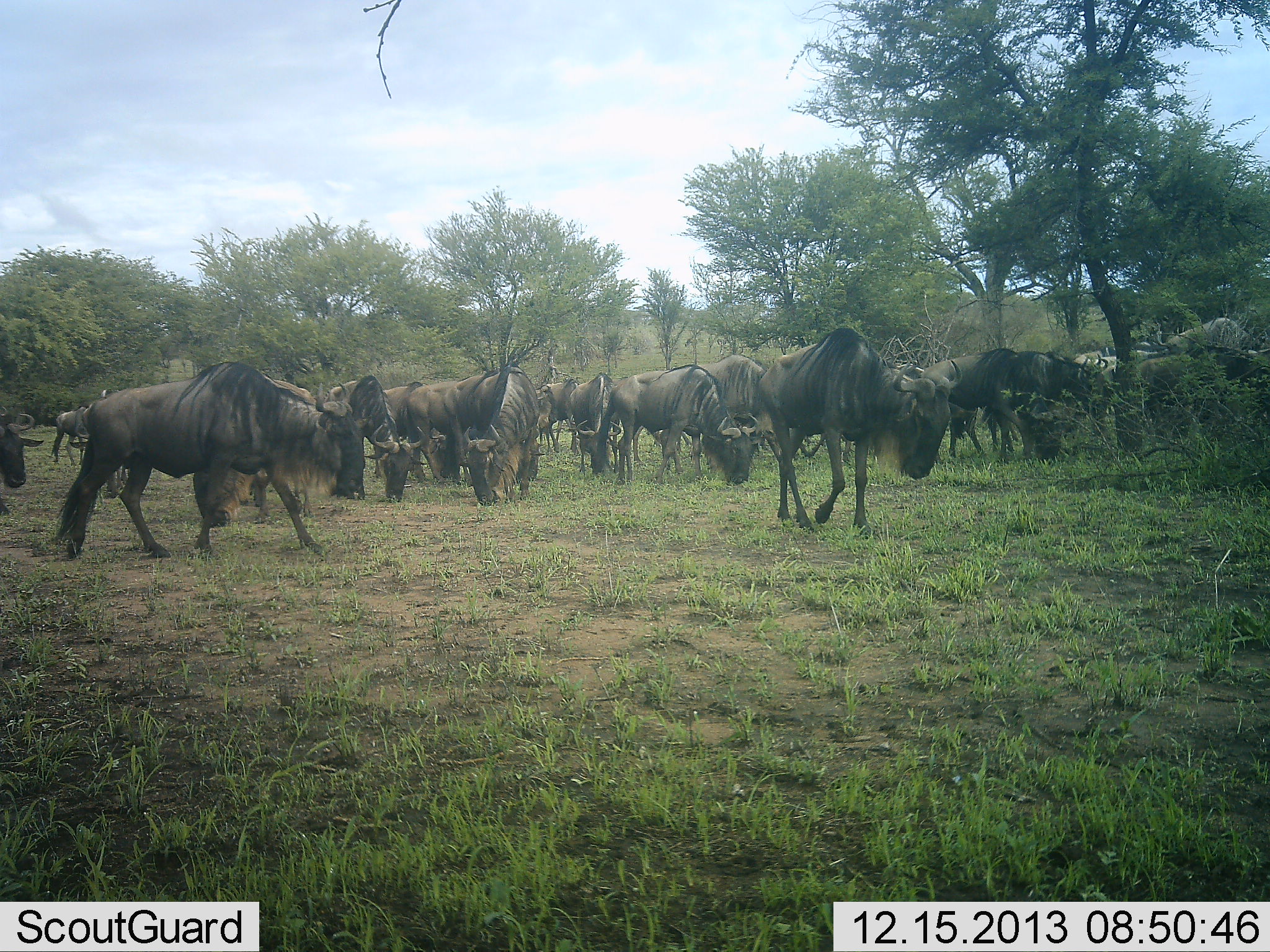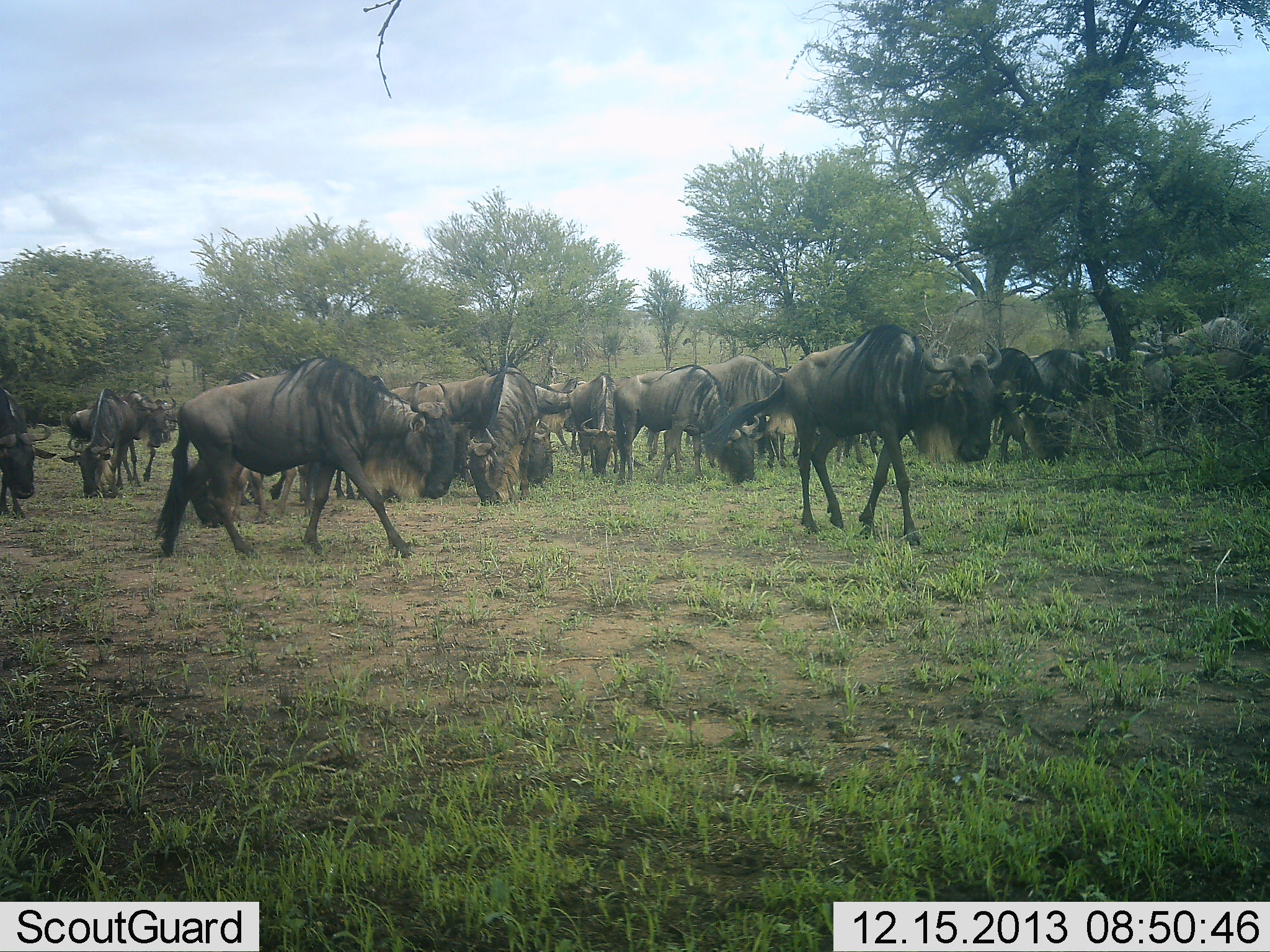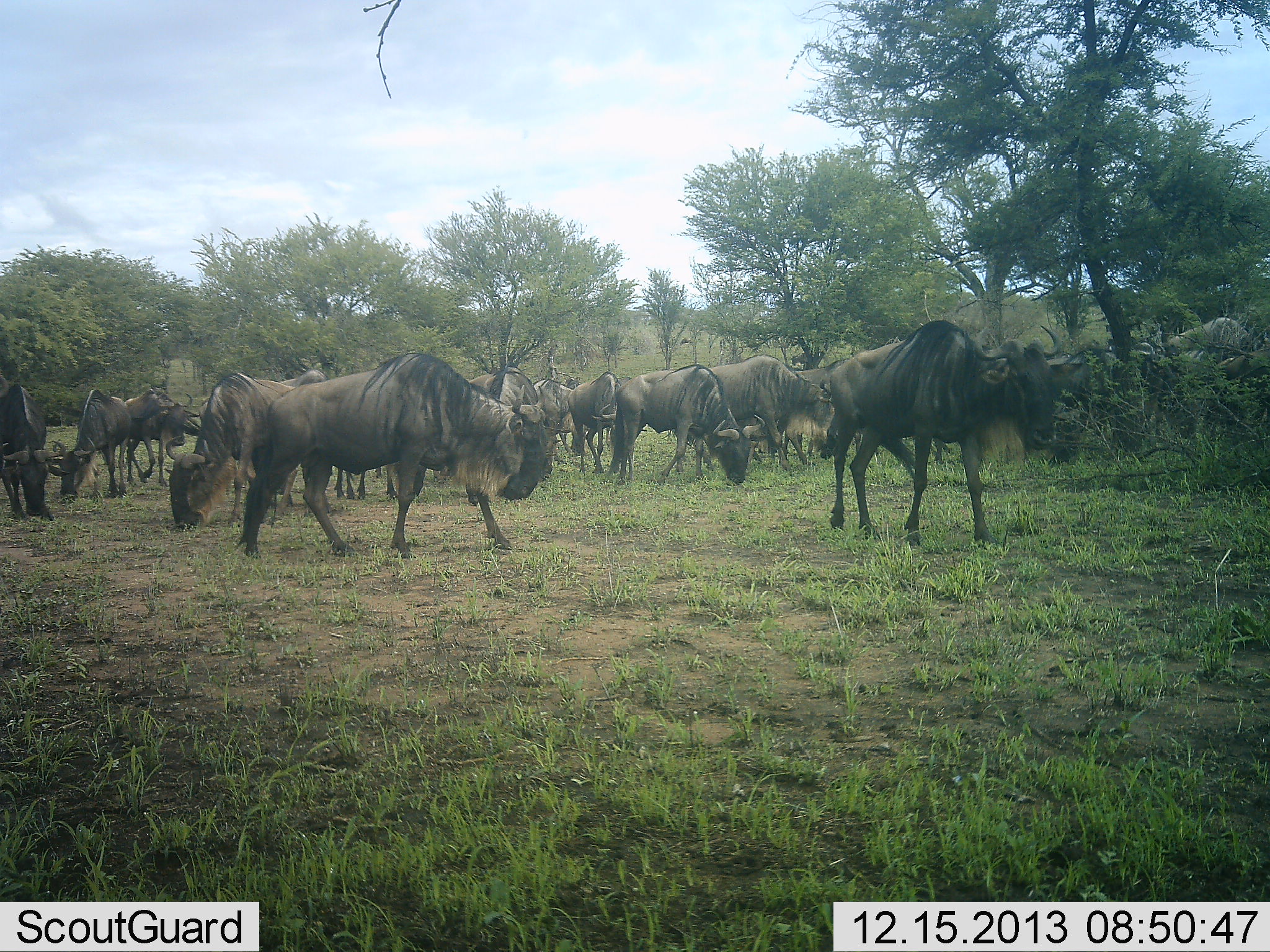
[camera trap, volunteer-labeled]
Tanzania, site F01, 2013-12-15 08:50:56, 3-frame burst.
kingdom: Animalia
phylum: Chordata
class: Mammalia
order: Artiodactyla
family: Bovidae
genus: Connochaetes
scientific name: Connochaetes taurinus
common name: blue wildebeest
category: wildebeest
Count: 11-50.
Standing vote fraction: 27%.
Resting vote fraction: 0%.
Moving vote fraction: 91%.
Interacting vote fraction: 0%.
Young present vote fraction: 0%.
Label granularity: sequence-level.